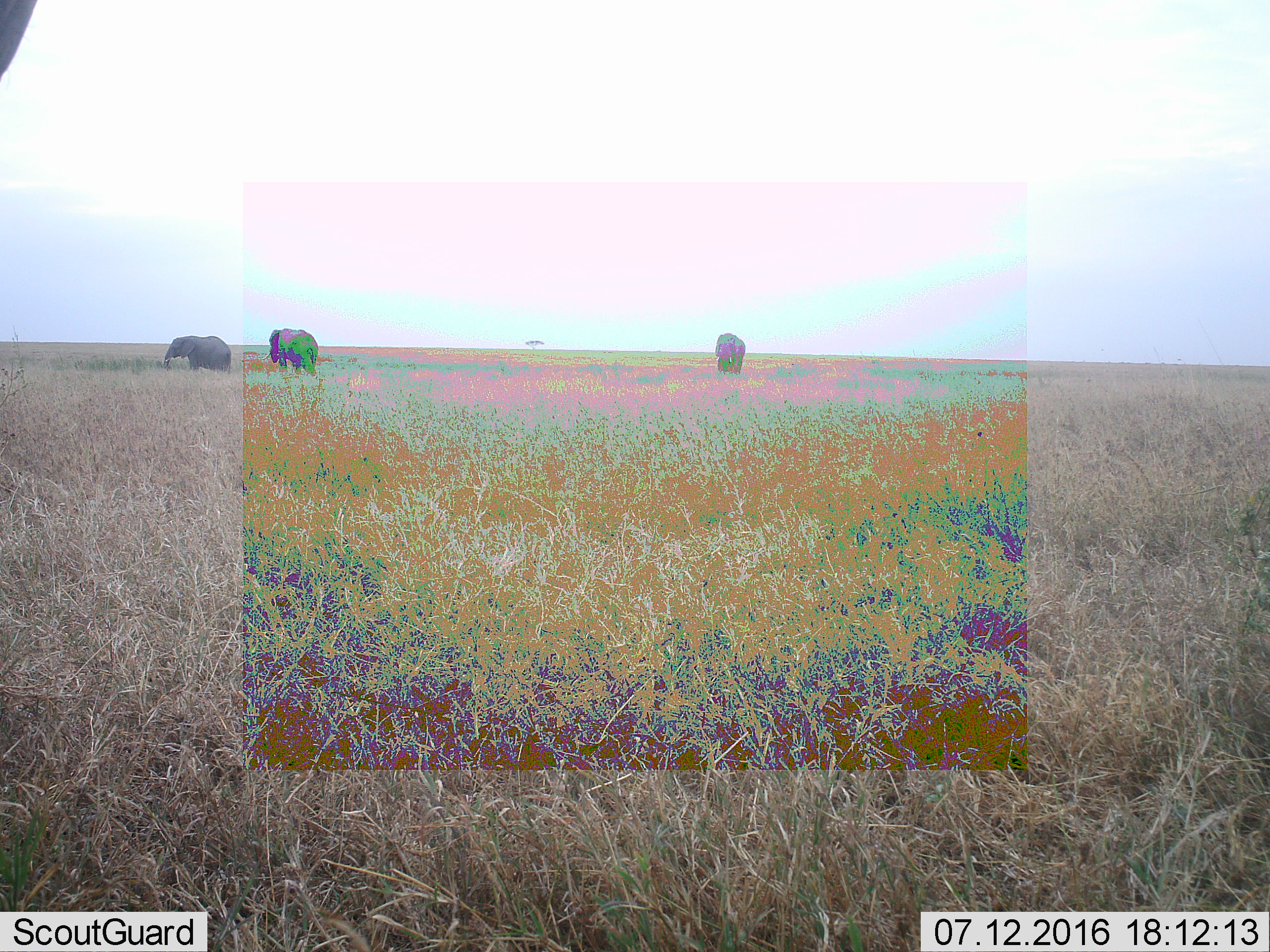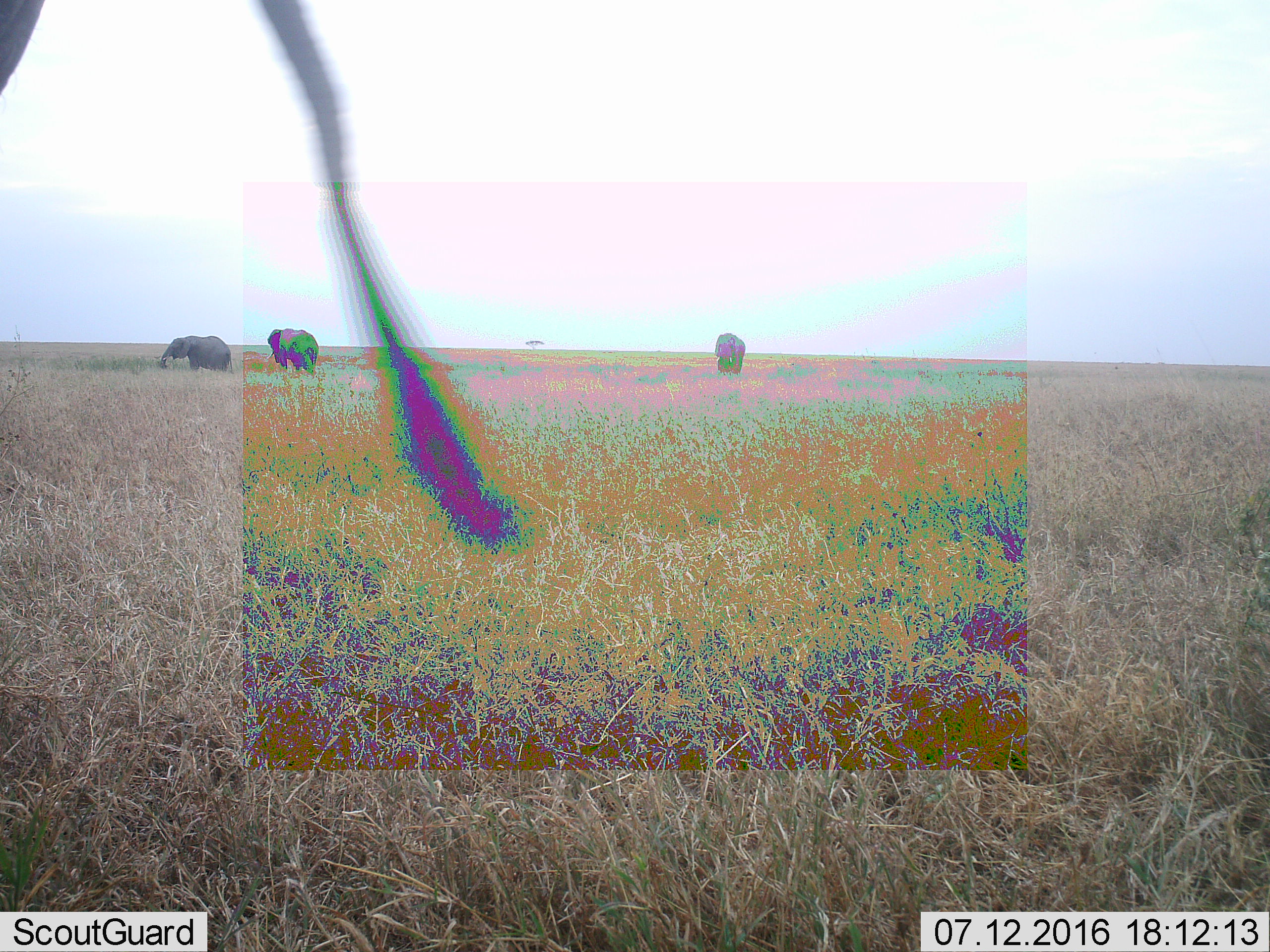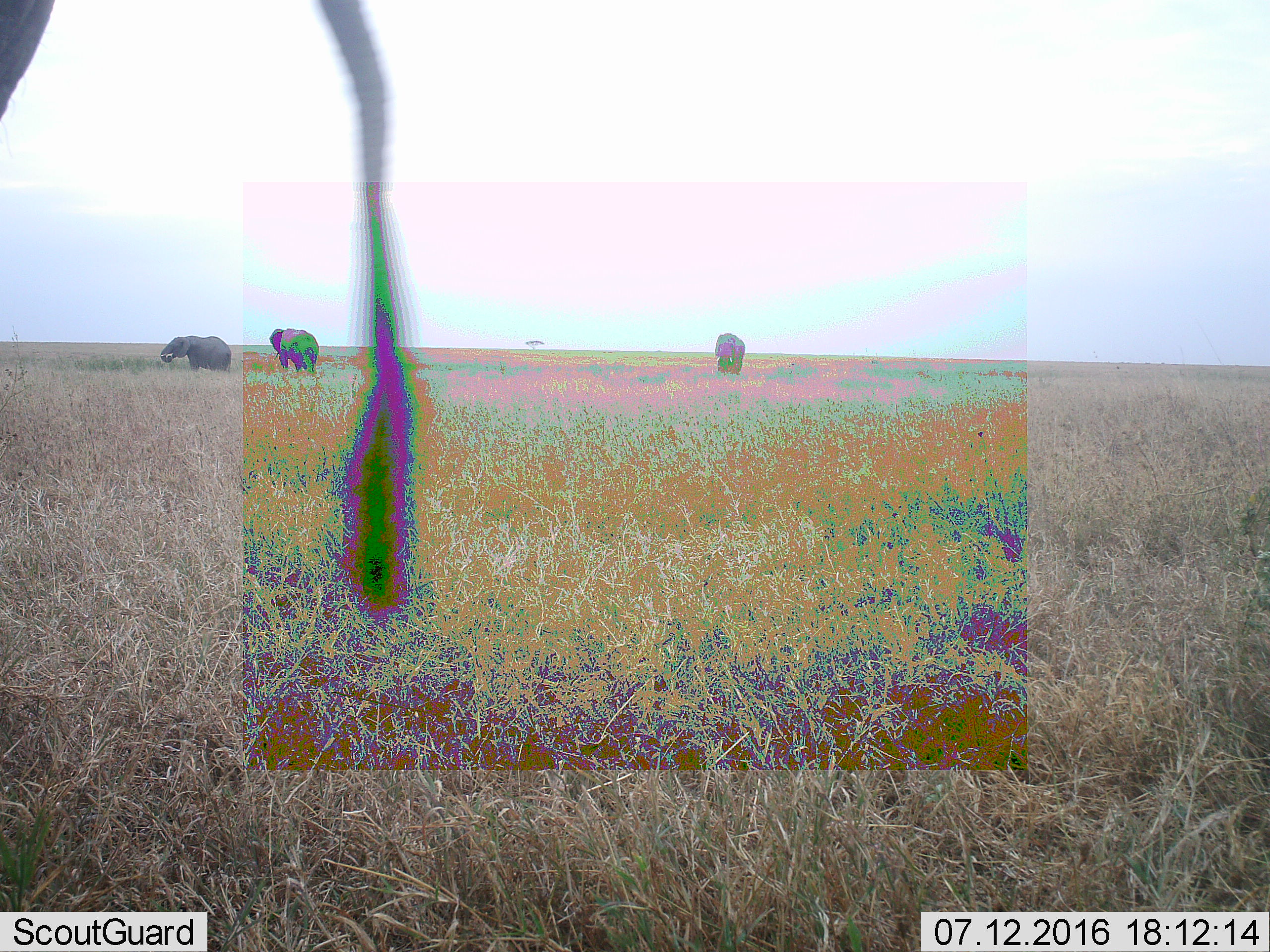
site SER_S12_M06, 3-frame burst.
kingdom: Animalia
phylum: Chordata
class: Mammalia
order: Proboscidea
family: Elephantidae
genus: Loxodonta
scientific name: Loxodonta africana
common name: african bush elephant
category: elephant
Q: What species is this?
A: Elephant (african bush elephant) (Loxodonta africana).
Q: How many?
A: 4.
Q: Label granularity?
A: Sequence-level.